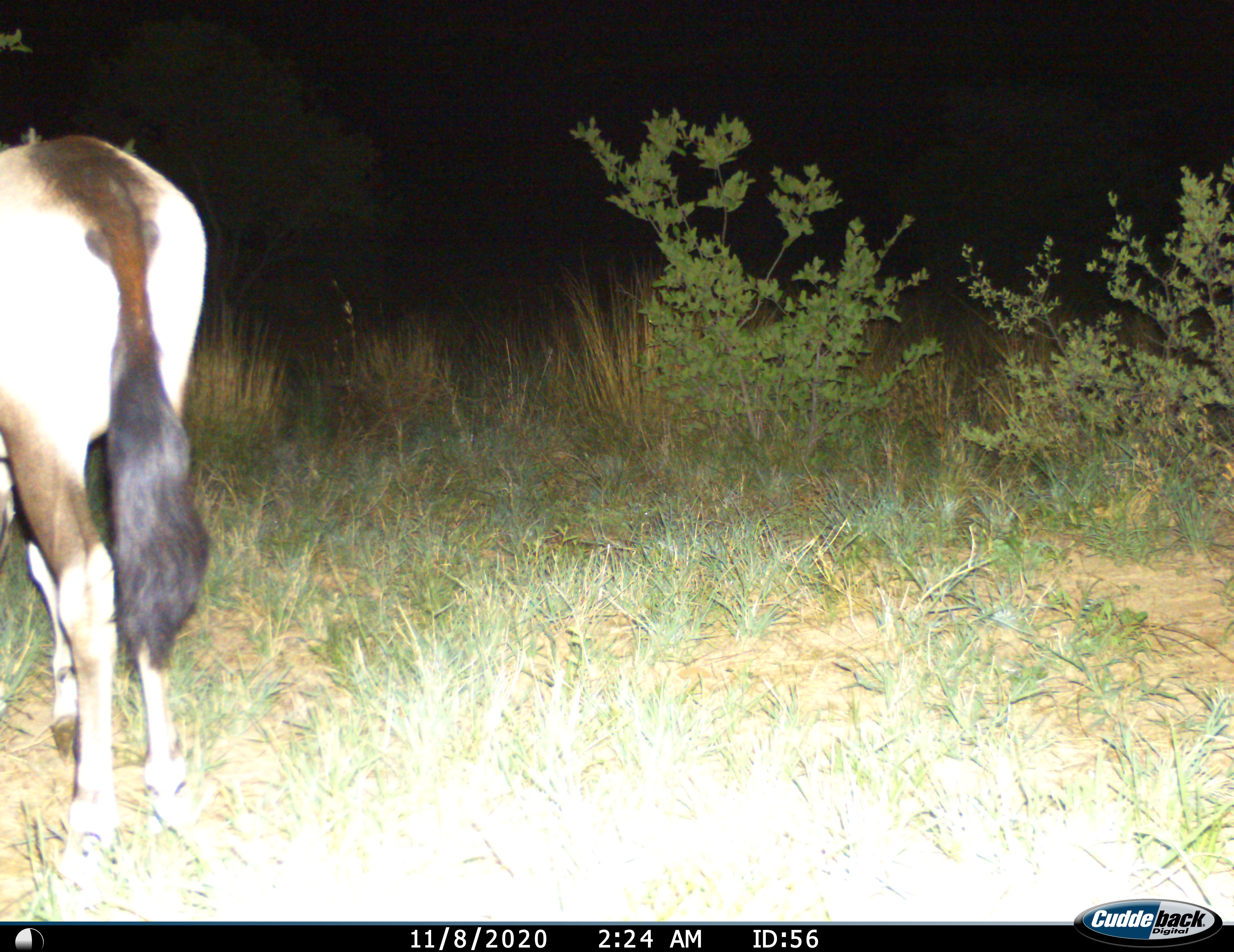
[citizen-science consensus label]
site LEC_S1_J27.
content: unidentified animal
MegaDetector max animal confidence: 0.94